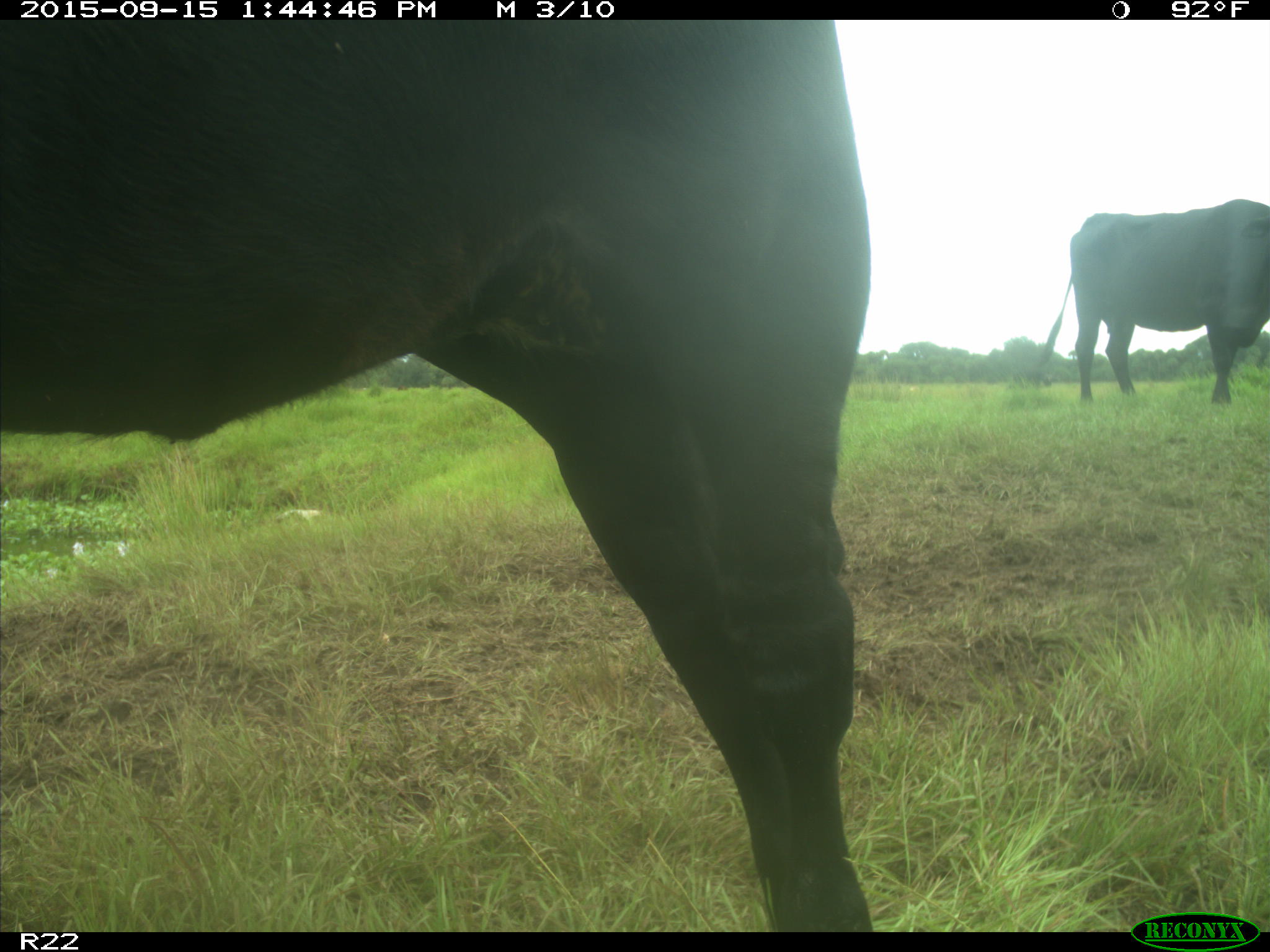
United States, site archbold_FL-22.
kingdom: Animalia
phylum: Chordata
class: Mammalia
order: Artiodactyla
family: Bovidae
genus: Bos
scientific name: Bos taurus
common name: domestic cow